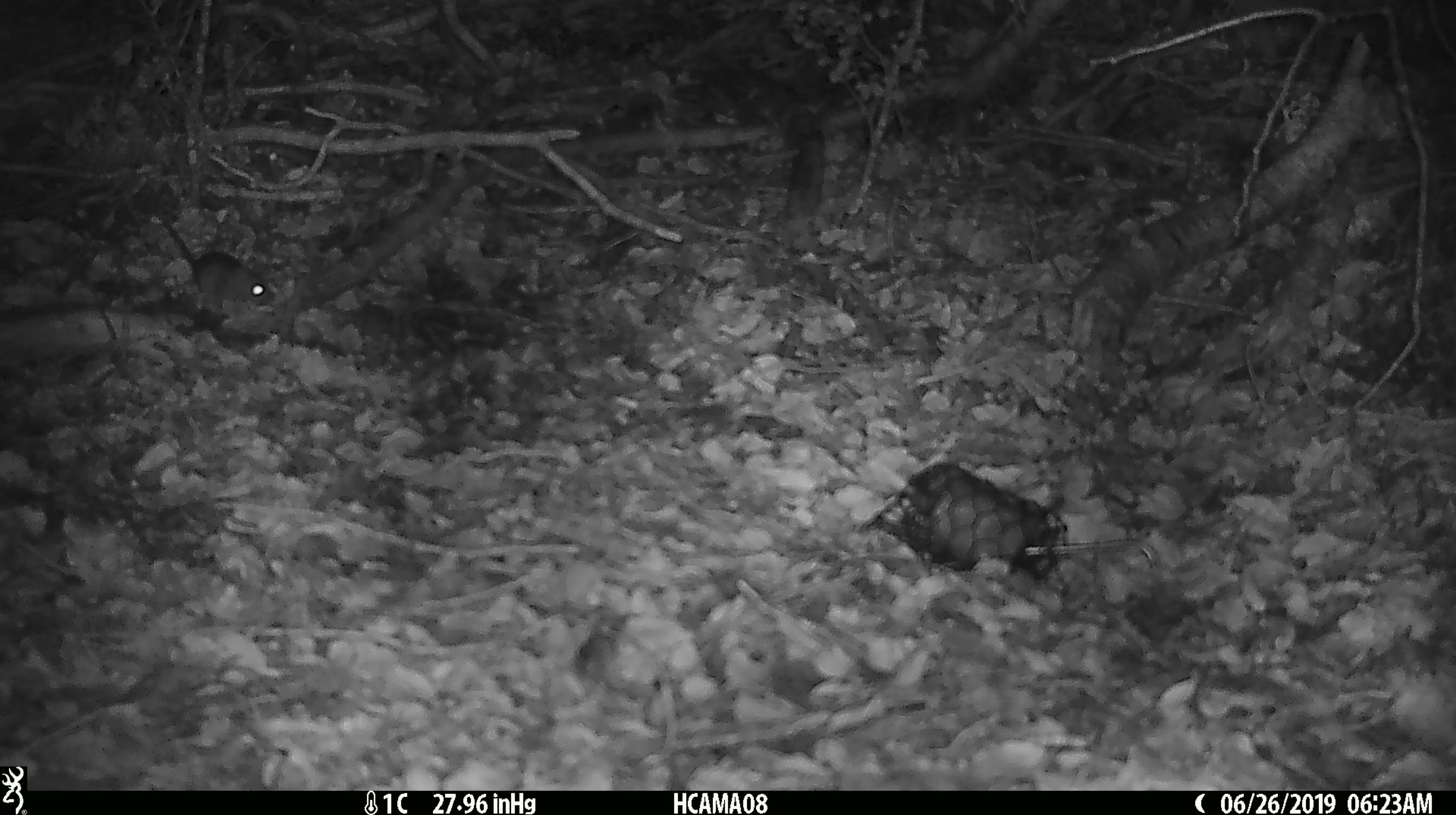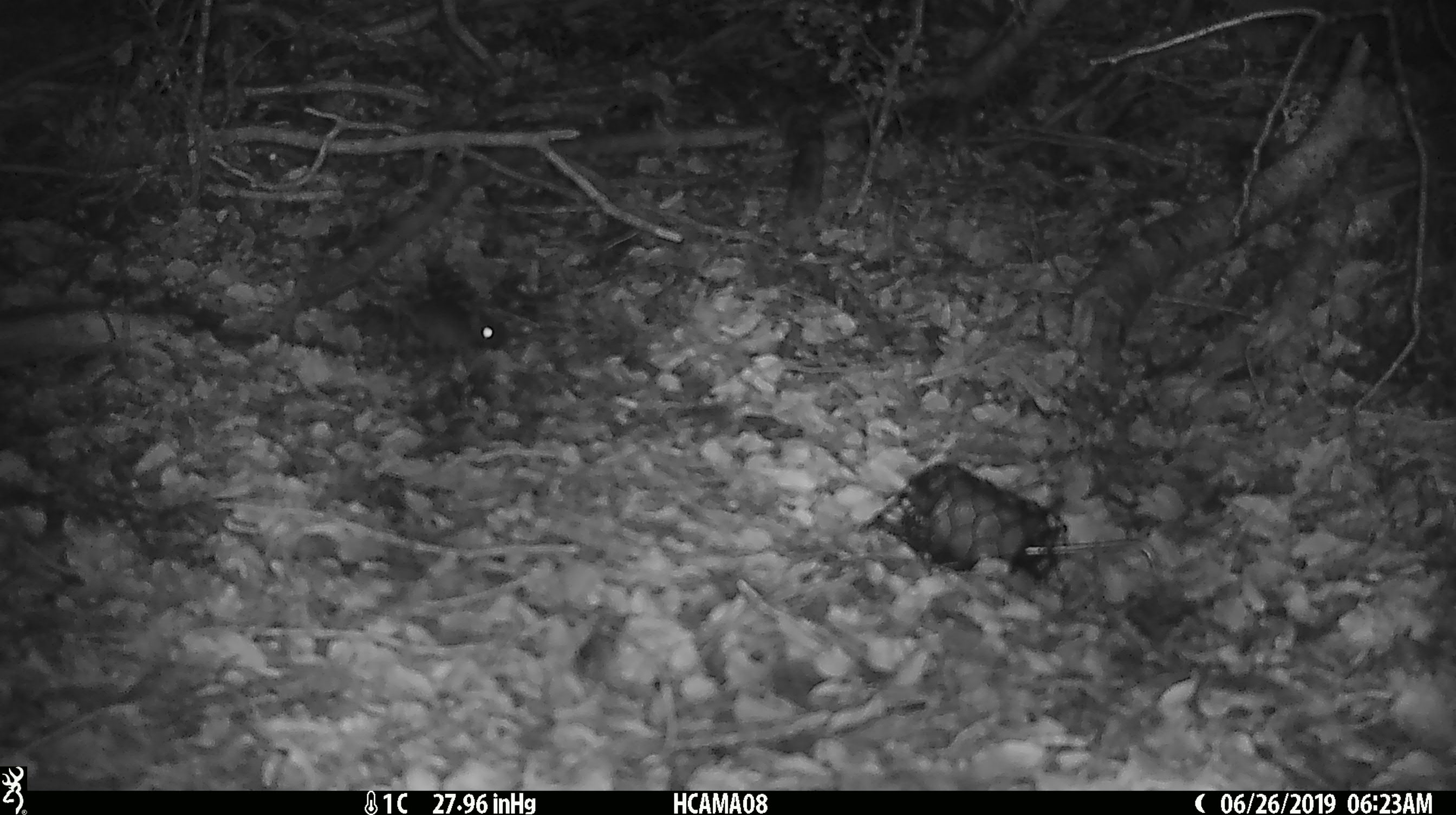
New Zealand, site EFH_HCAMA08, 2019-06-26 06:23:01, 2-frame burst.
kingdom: Animalia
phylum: Chordata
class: Mammalia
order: Rodentia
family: Muridae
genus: Mus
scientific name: Mus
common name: mouse